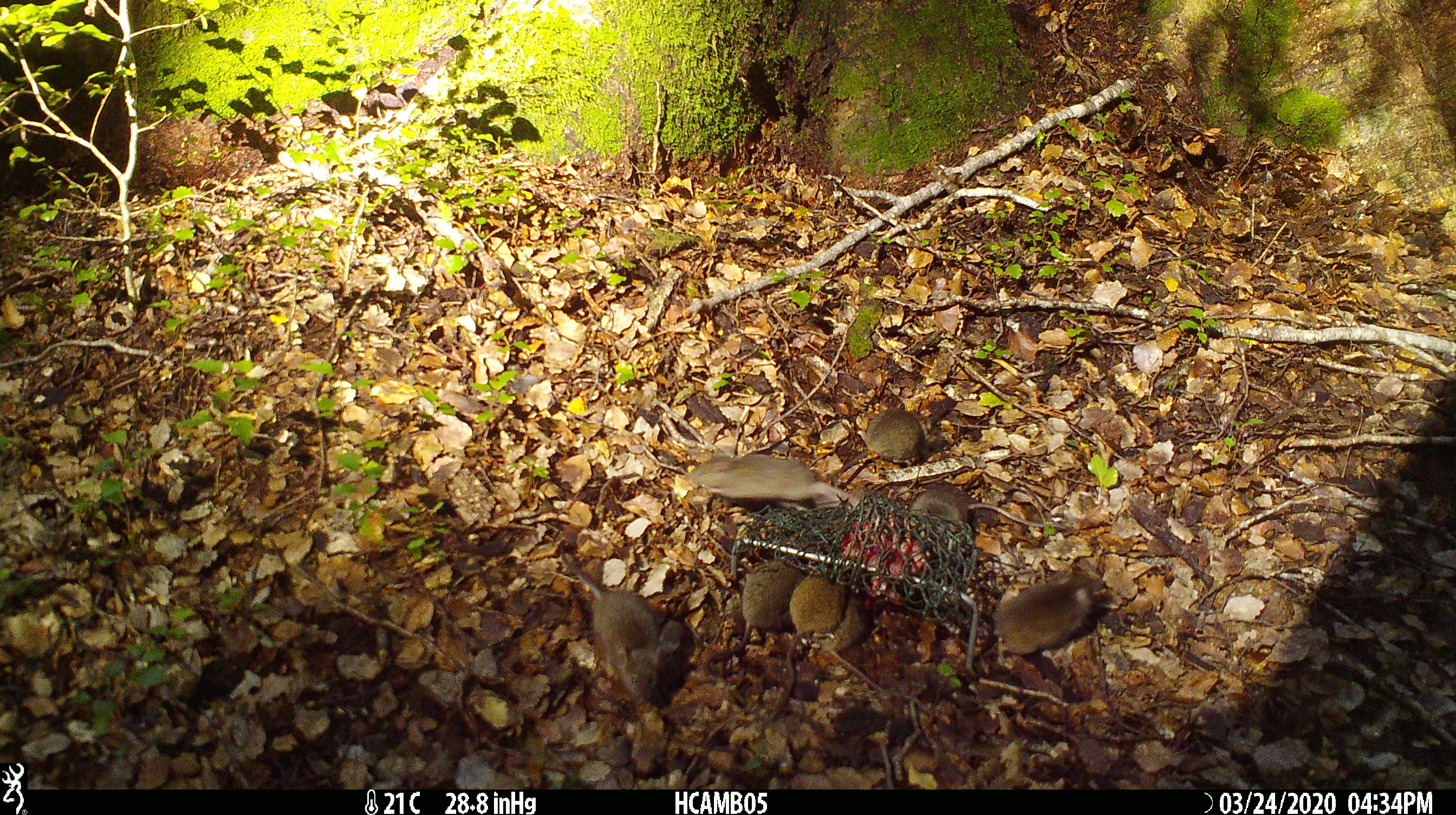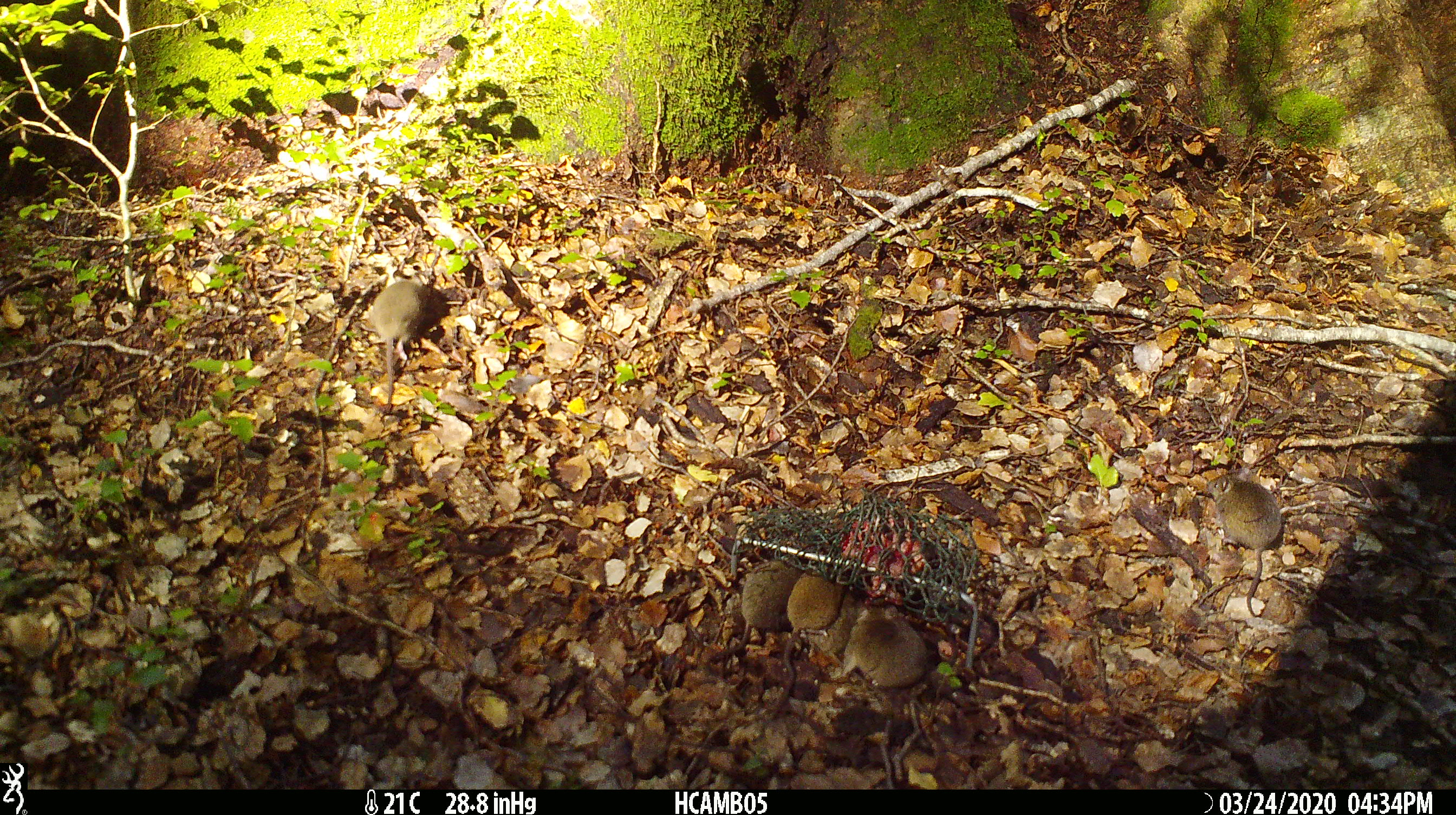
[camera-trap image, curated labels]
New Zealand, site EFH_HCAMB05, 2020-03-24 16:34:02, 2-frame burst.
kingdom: Animalia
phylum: Chordata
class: Mammalia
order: Rodentia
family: Muridae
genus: Mus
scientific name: Mus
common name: mouse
Mouse (Mus).